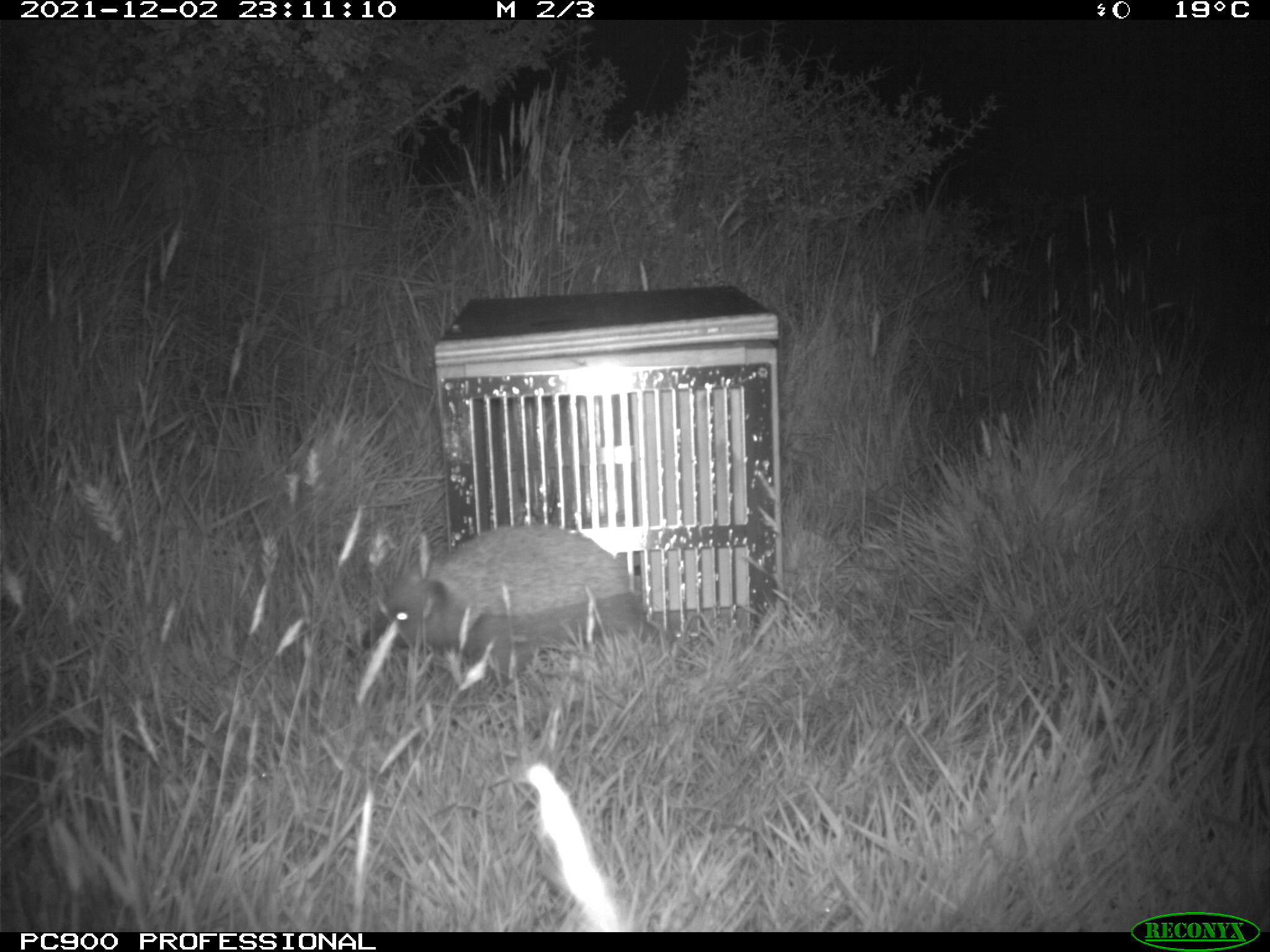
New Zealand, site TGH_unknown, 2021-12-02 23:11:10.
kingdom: Animalia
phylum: Chordata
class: Mammalia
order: Eulipotyphla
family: Erinaceidae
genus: Erinaceus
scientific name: Erinaceus europaeus europaeus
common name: european hedgehog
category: hedgehog